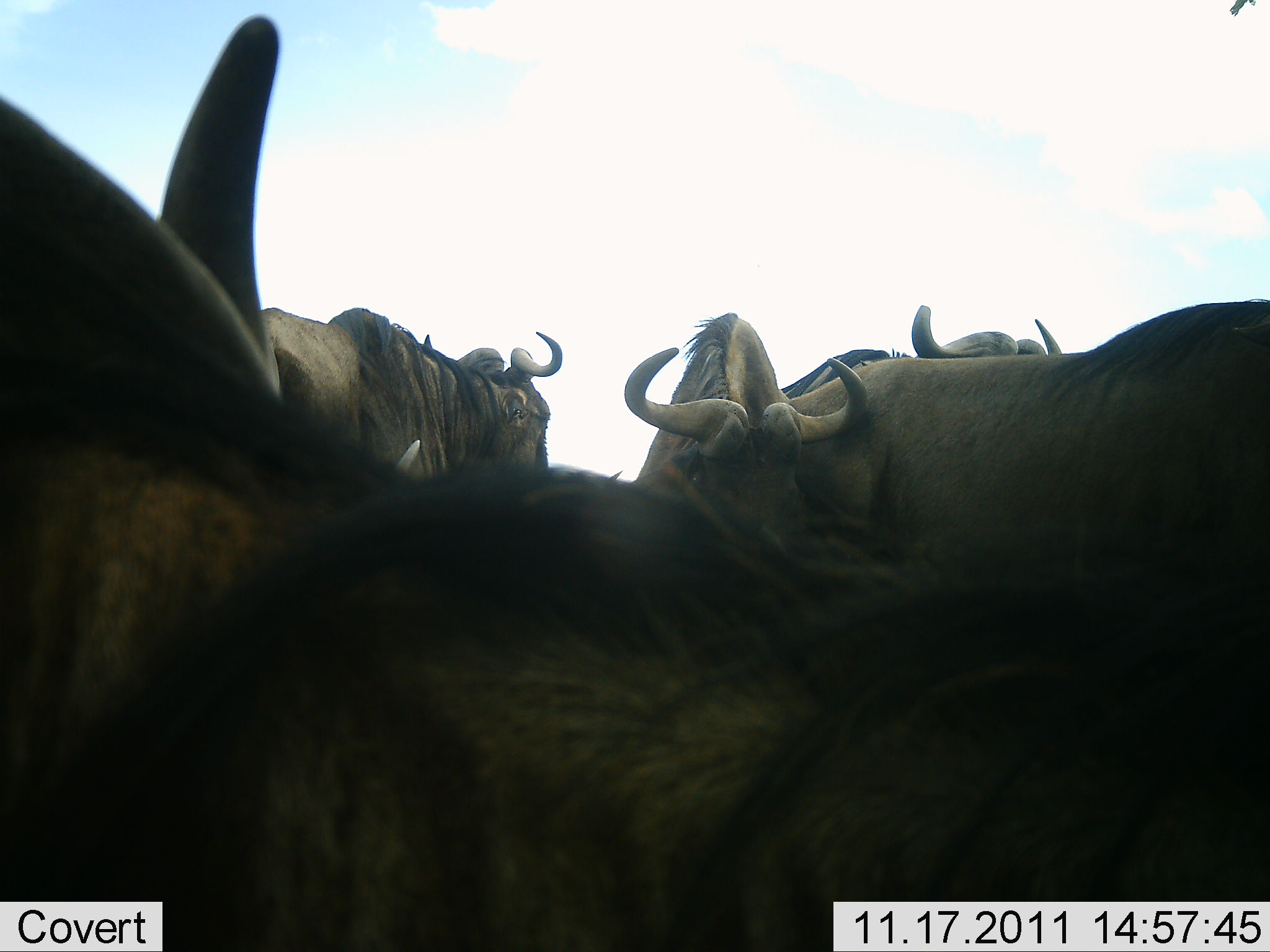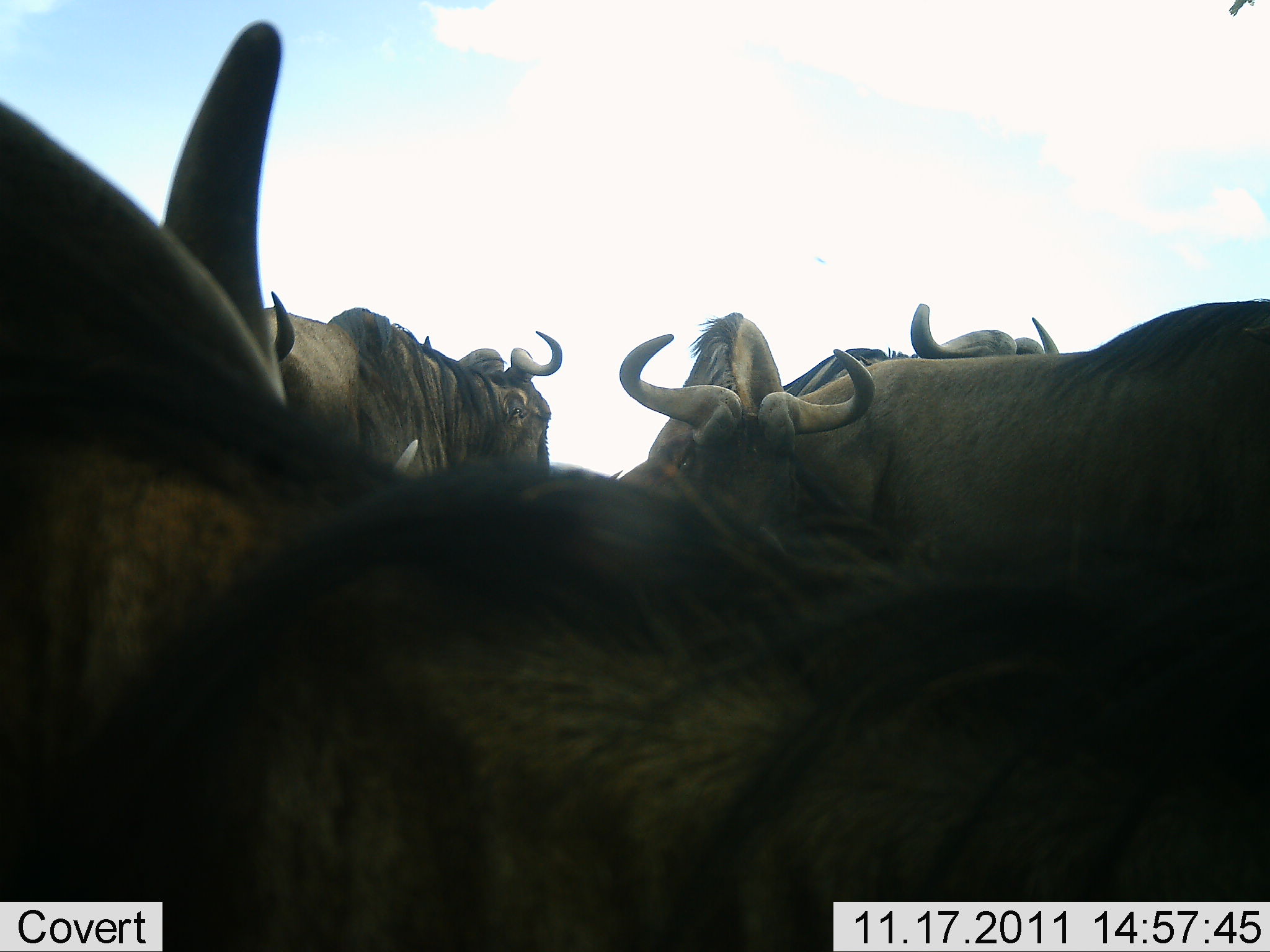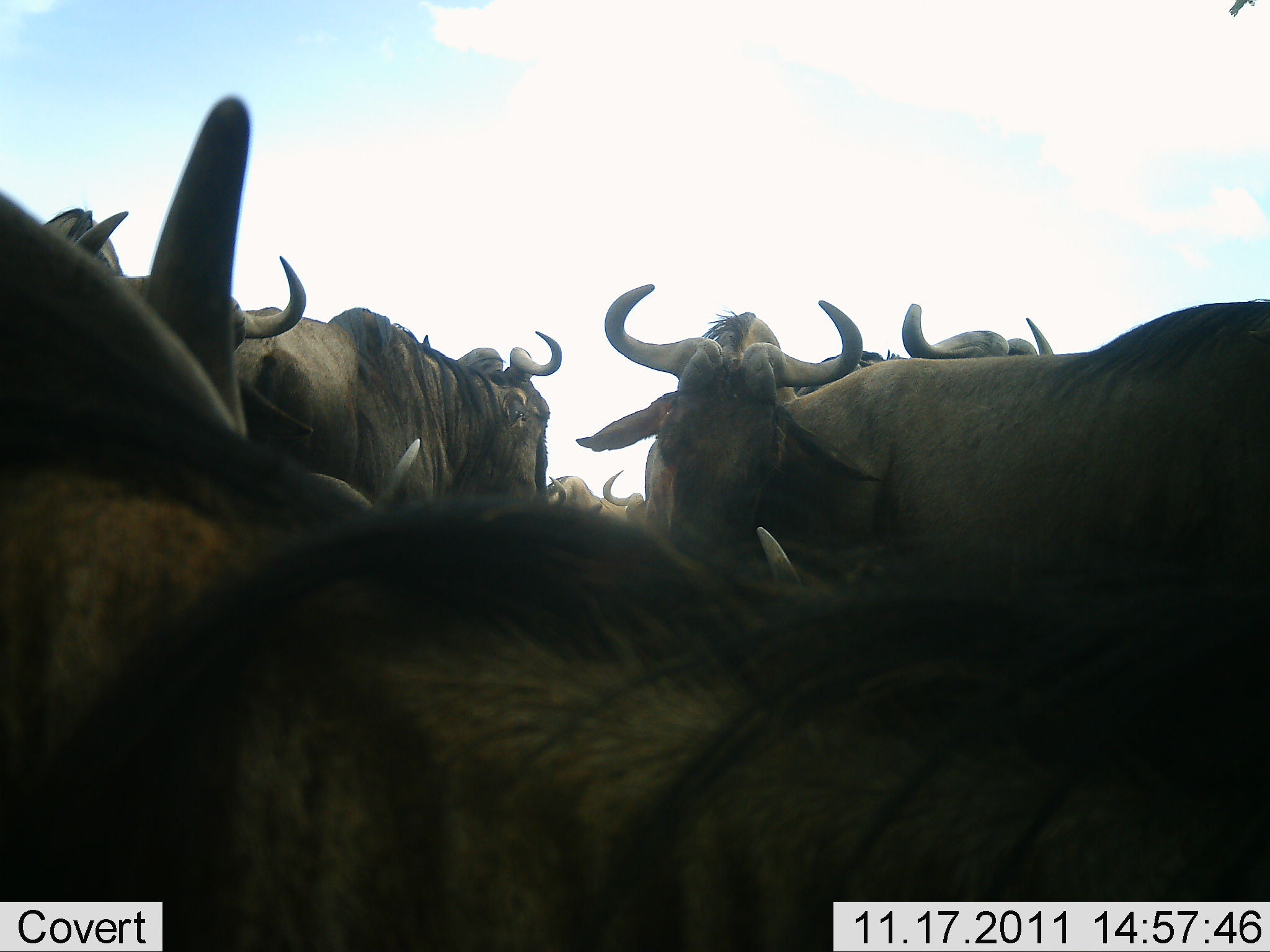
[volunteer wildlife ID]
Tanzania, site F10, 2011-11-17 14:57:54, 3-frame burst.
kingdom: Animalia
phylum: Chordata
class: Mammalia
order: Artiodactyla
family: Bovidae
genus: Connochaetes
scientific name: Connochaetes taurinus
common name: blue wildebeest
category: wildebeest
Wildebeest (blue wildebeest) (Connochaetes taurinus), count 7. Behavior (volunteer vote fractions): standing 93%, resting 14%, moving 0%, interacting 14%. Young present (vote fraction): 0%. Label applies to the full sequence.